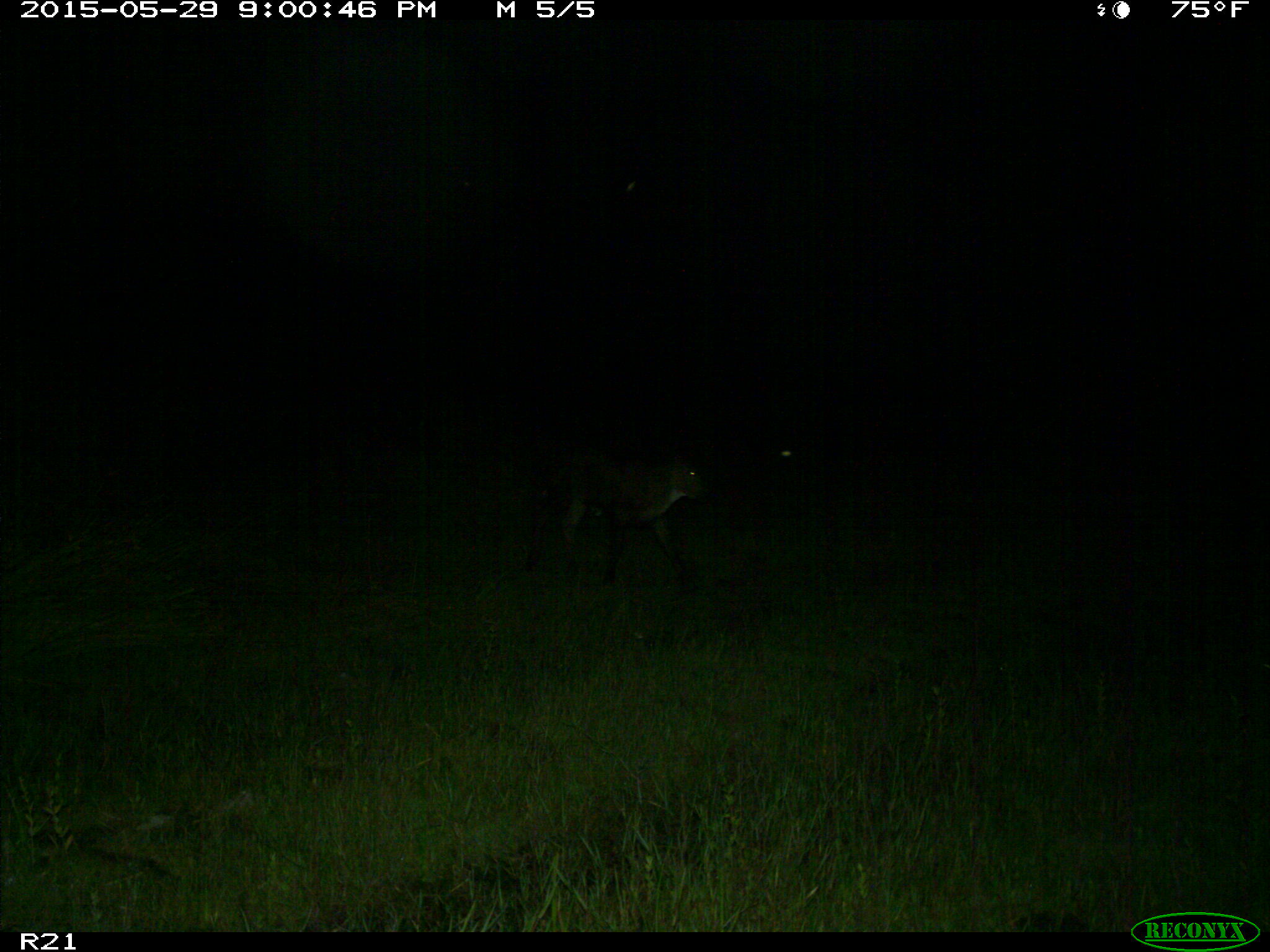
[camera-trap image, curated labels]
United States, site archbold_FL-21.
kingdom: Animalia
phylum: Chordata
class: Mammalia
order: Artiodactyla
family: Bovidae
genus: Bos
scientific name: Bos taurus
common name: domestic cow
Bos taurus (domestic cow).